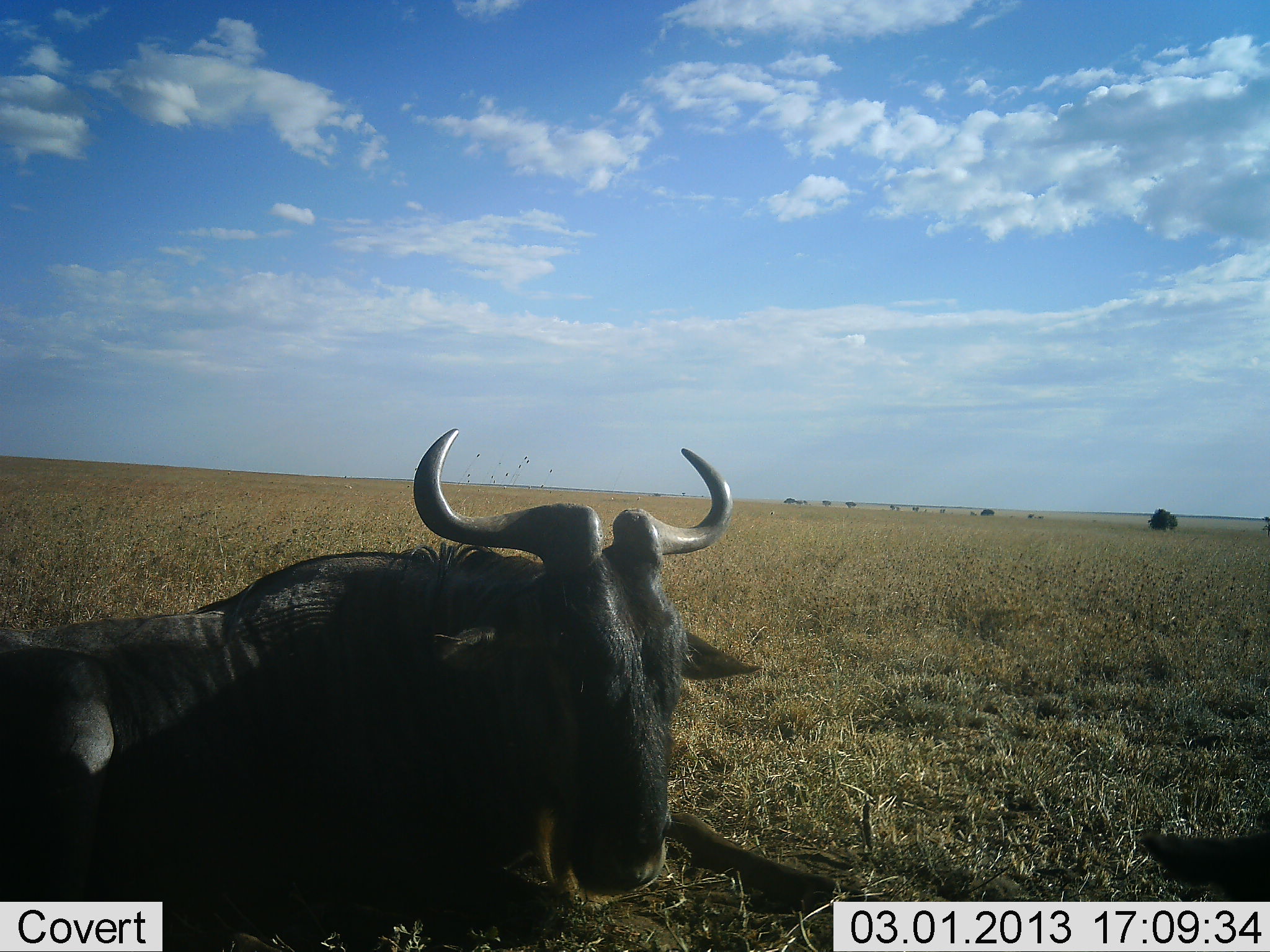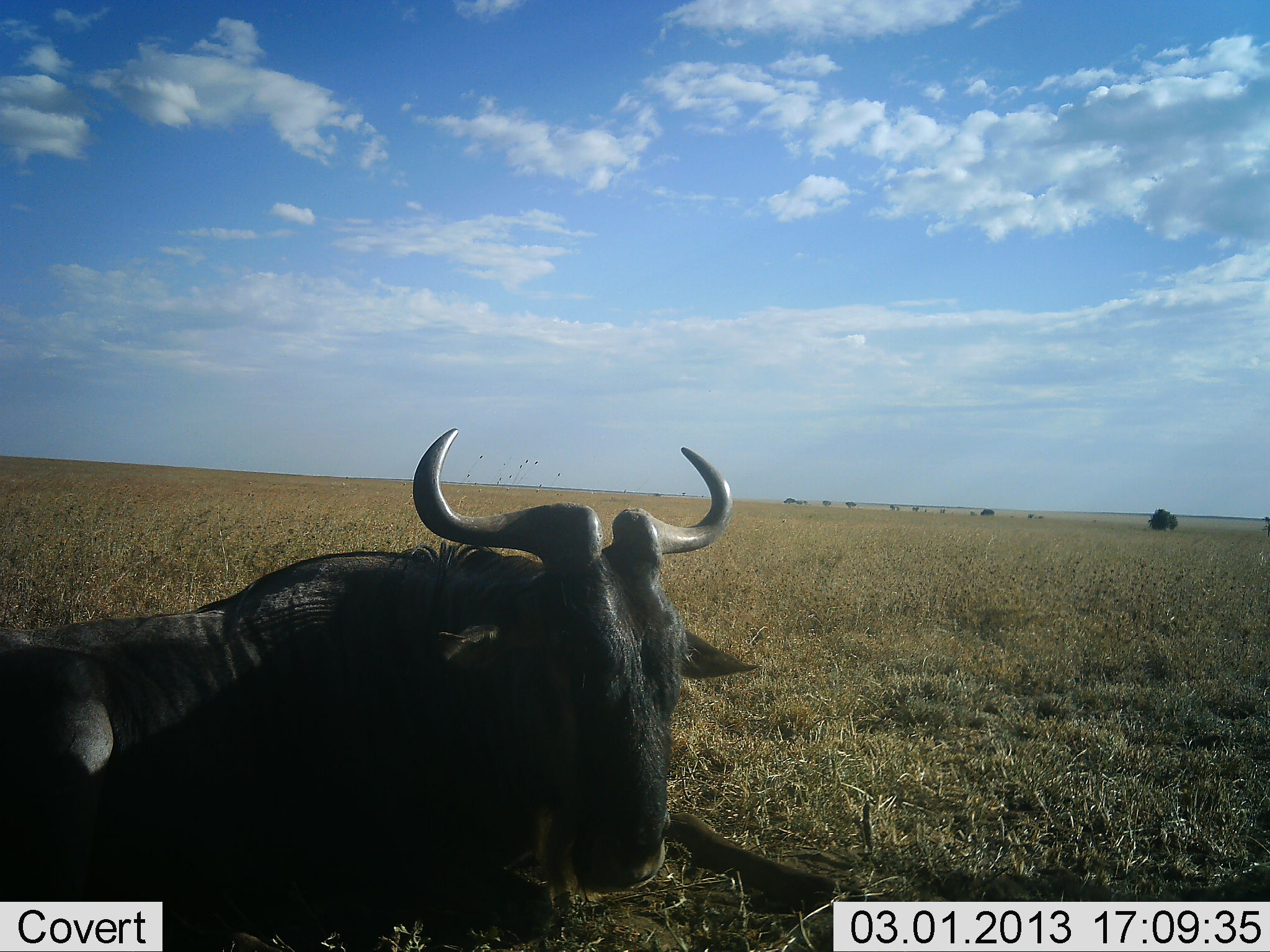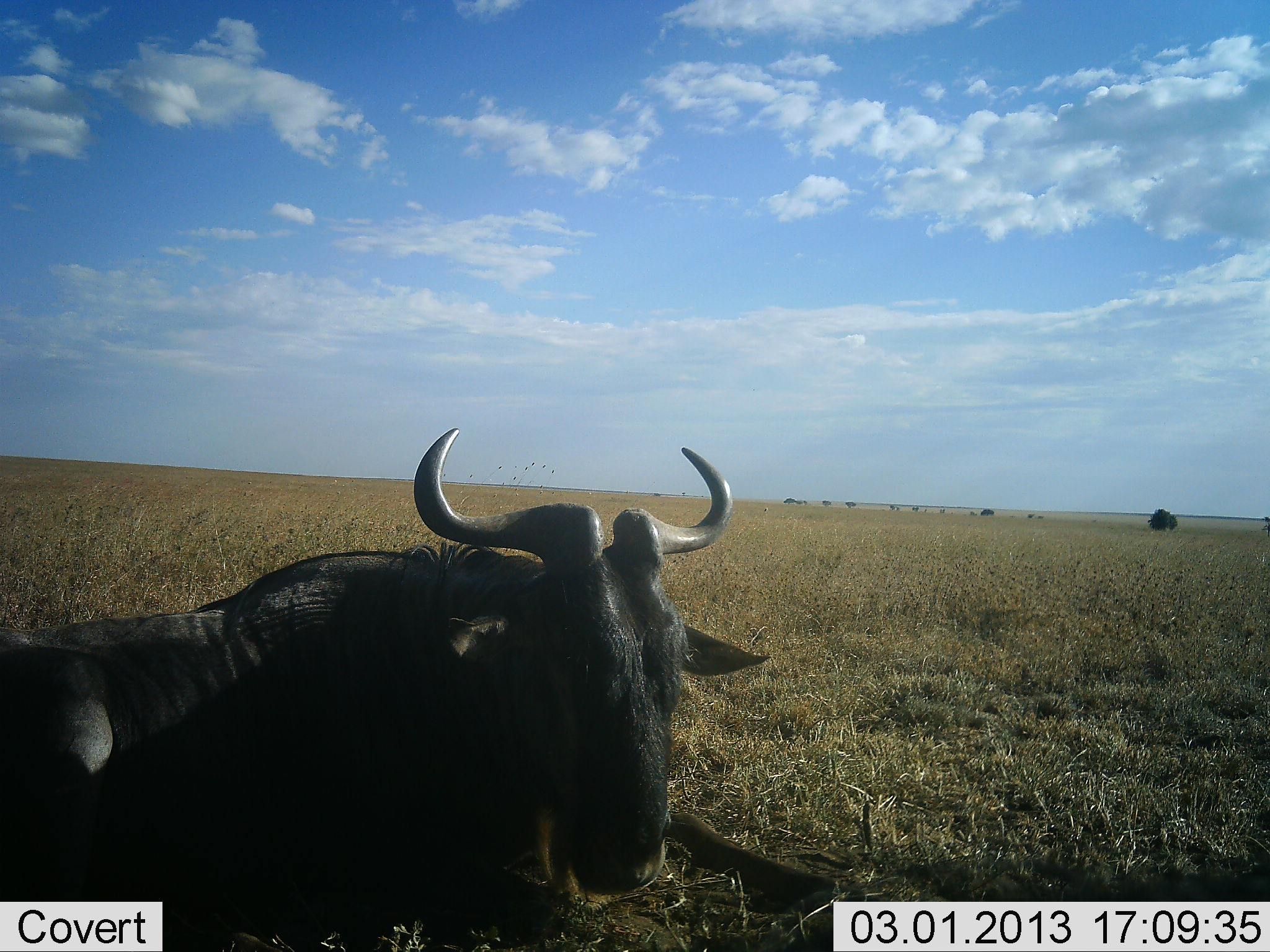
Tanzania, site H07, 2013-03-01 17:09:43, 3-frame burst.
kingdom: Animalia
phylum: Chordata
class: Mammalia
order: Artiodactyla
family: Bovidae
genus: Connochaetes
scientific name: Connochaetes taurinus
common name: blue wildebeest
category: wildebeest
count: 1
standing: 6%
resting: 97%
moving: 0%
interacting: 0%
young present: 0%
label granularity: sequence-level